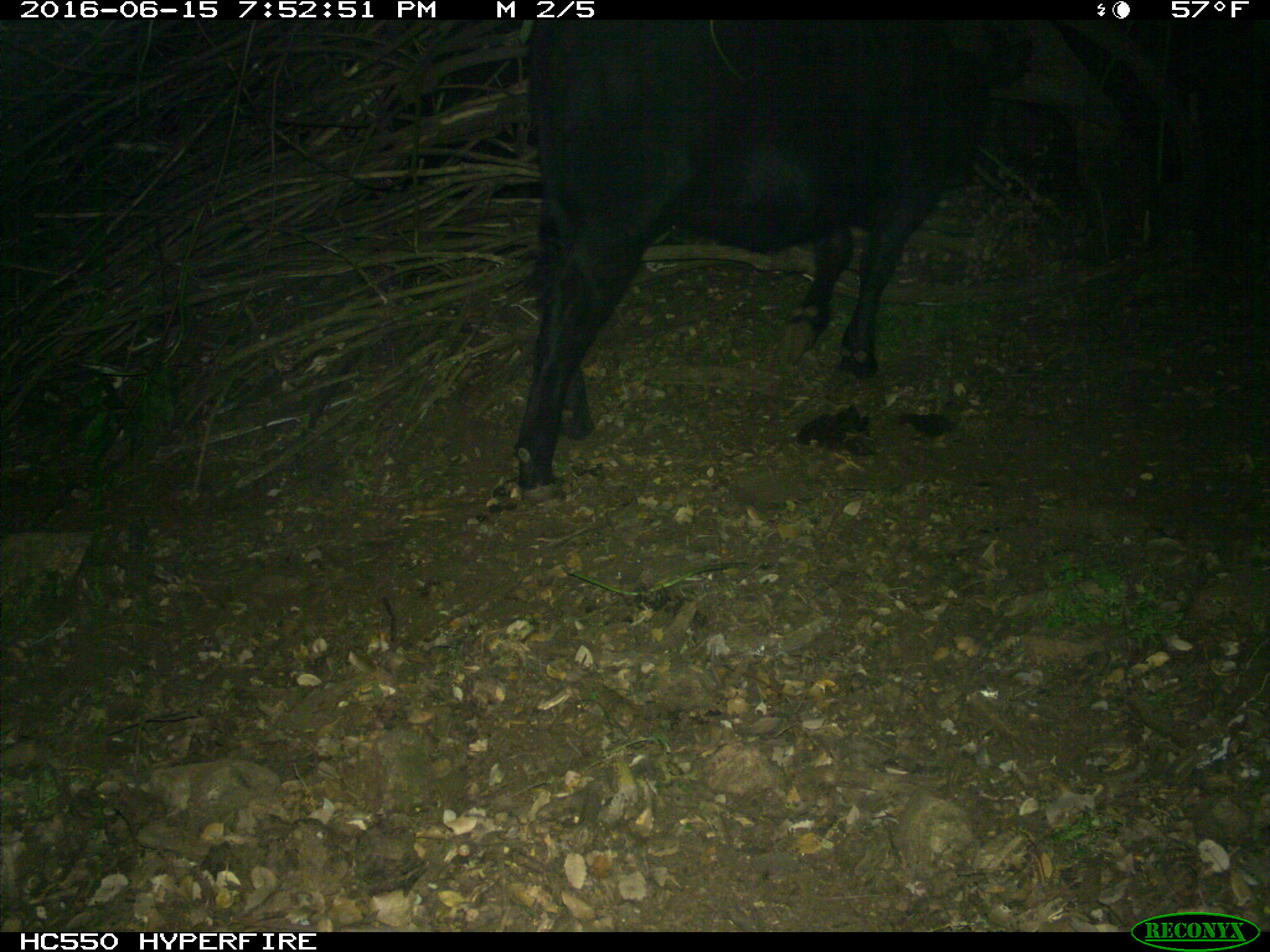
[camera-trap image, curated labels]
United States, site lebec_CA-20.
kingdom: Animalia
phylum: Chordata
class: Mammalia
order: Artiodactyla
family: Bovidae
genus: Bos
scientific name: Bos taurus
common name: domestic cow